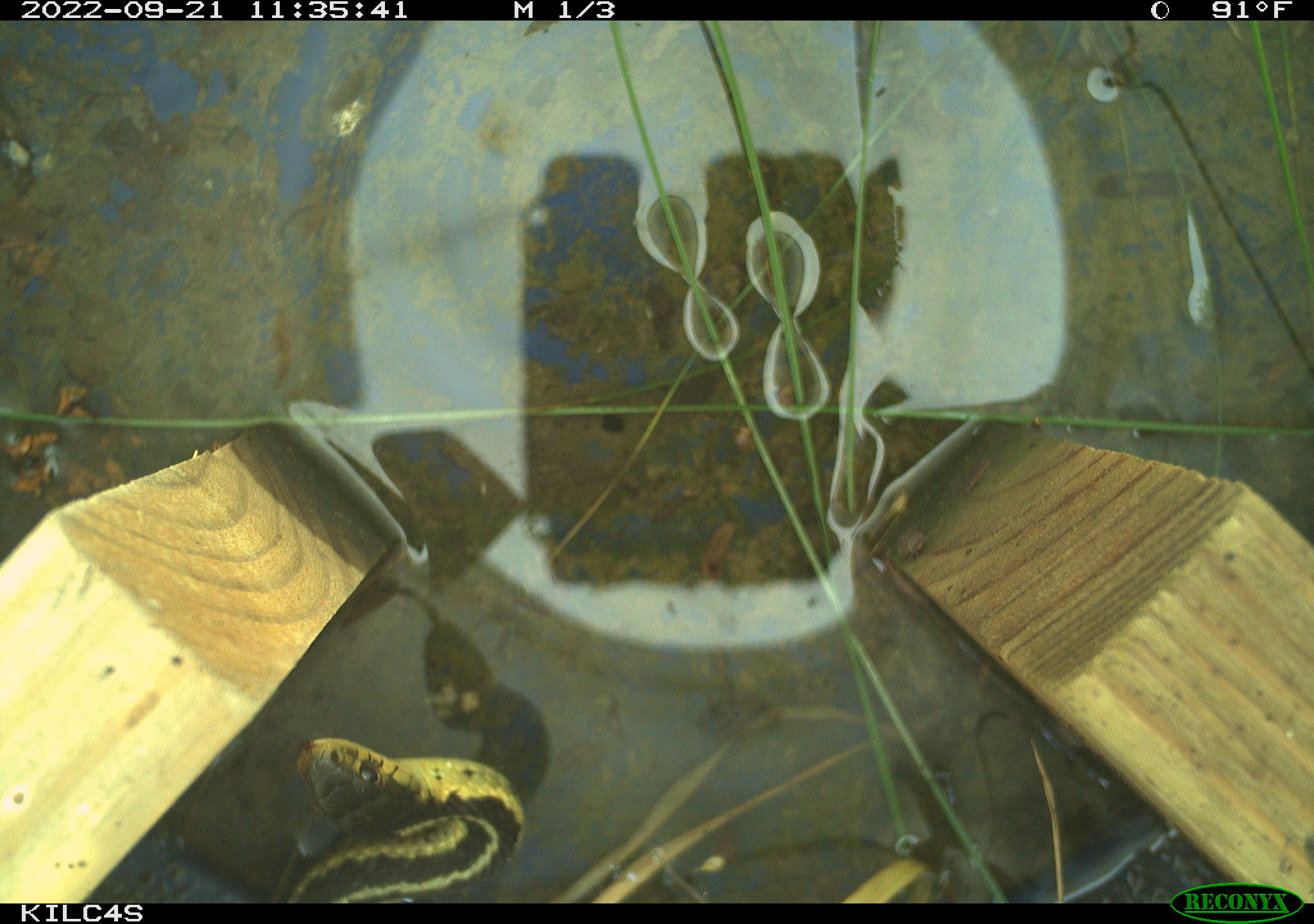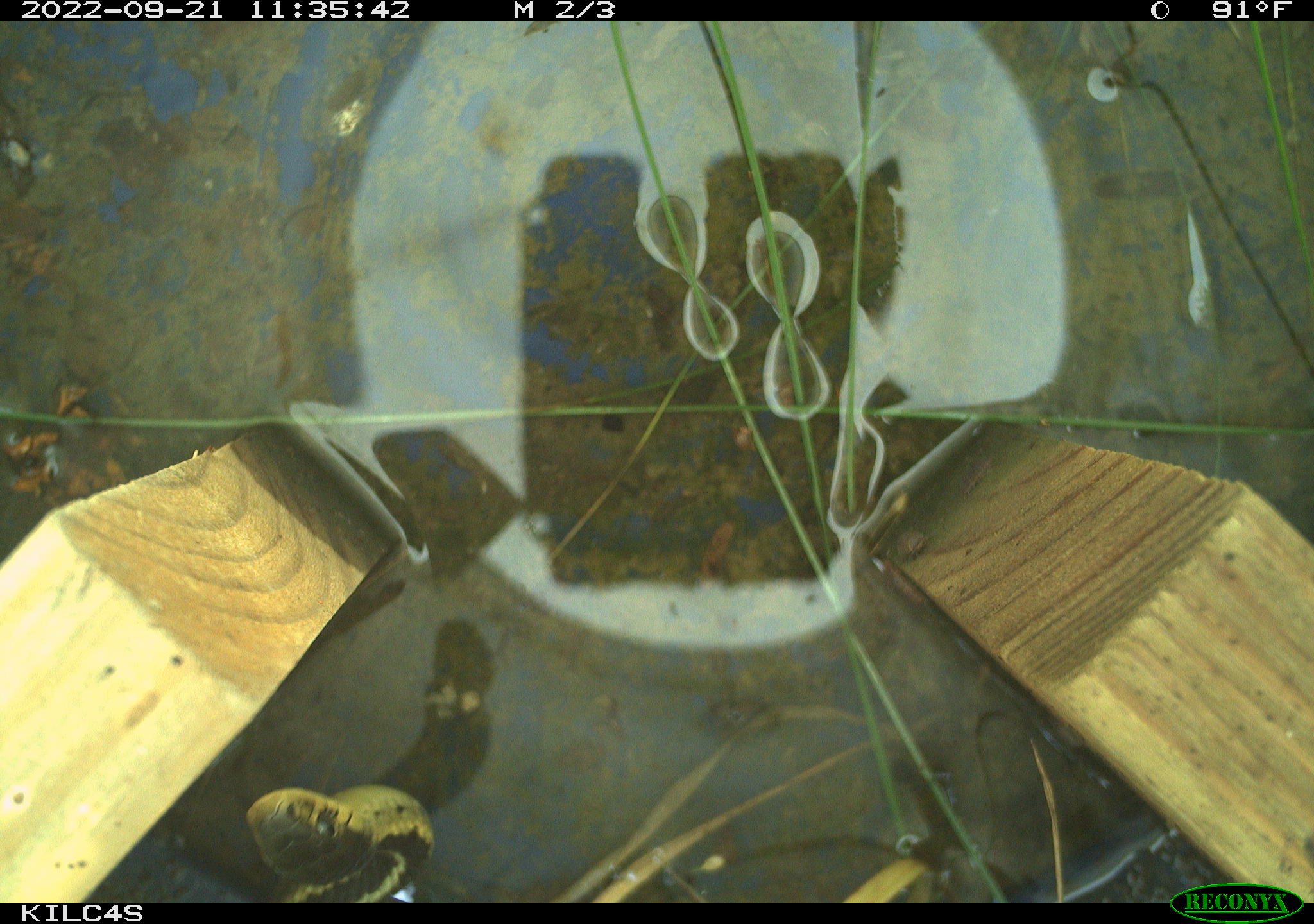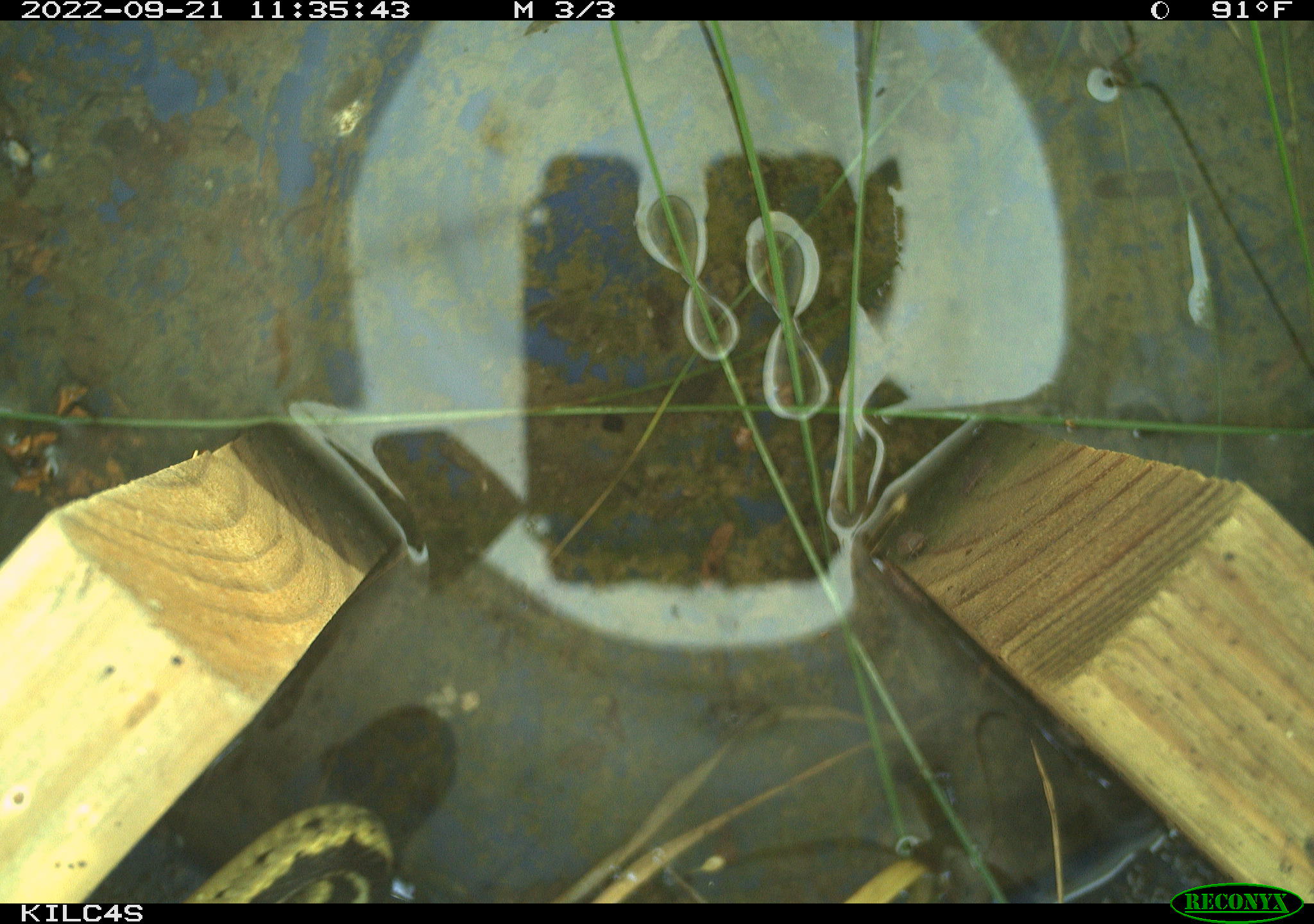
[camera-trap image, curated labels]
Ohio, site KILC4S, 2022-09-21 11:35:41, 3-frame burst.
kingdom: Animalia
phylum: Chordata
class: Reptilia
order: Squamata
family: Colubridae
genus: Thamnophis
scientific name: Thamnophis sirtalis sirtalis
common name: eastern gartersnake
Eastern gartersnake (Thamnophis sirtalis sirtalis).